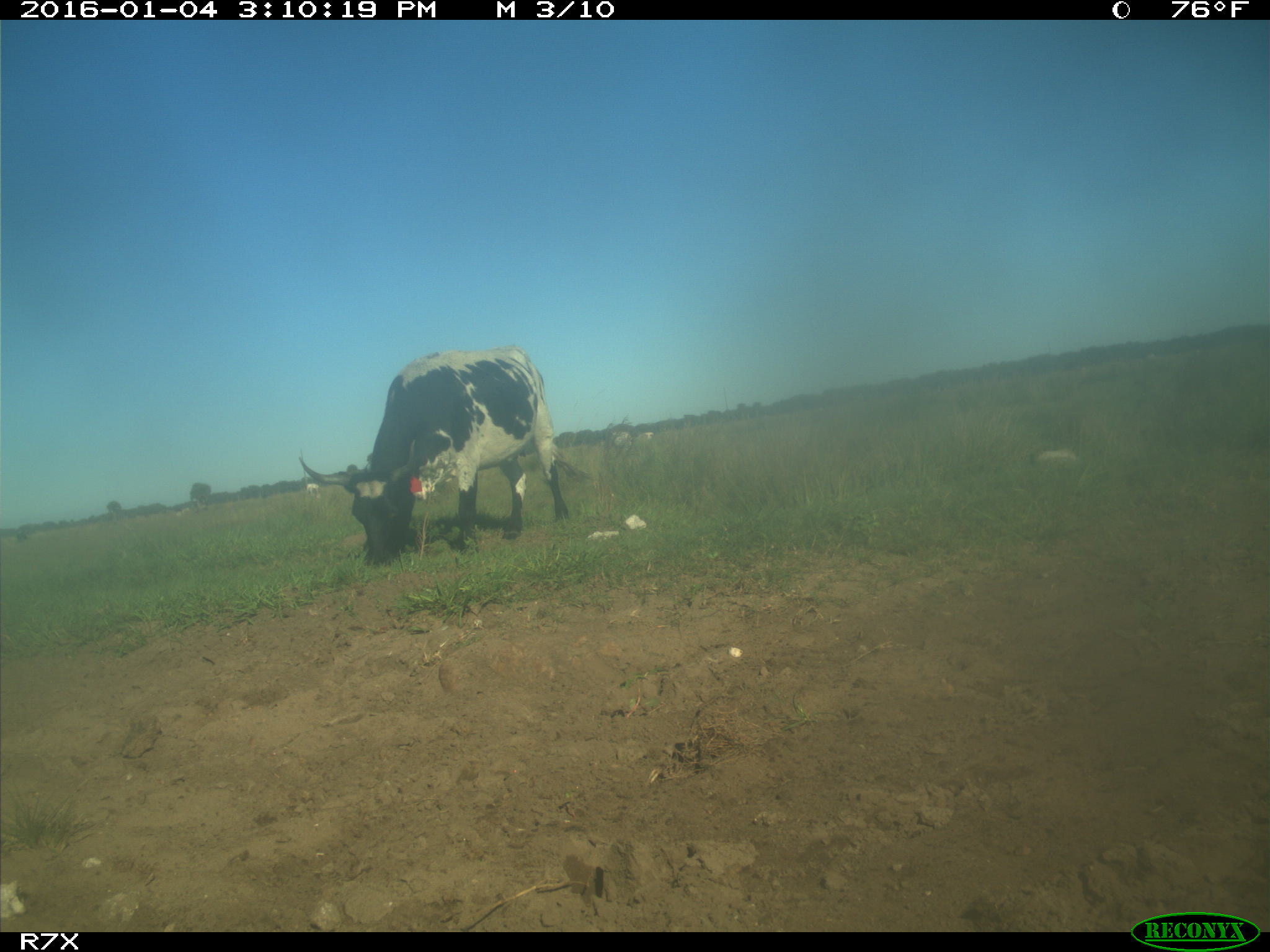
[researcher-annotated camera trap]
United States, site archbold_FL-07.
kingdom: Animalia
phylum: Chordata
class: Mammalia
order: Artiodactyla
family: Bovidae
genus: Bos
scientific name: Bos taurus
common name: domestic cow